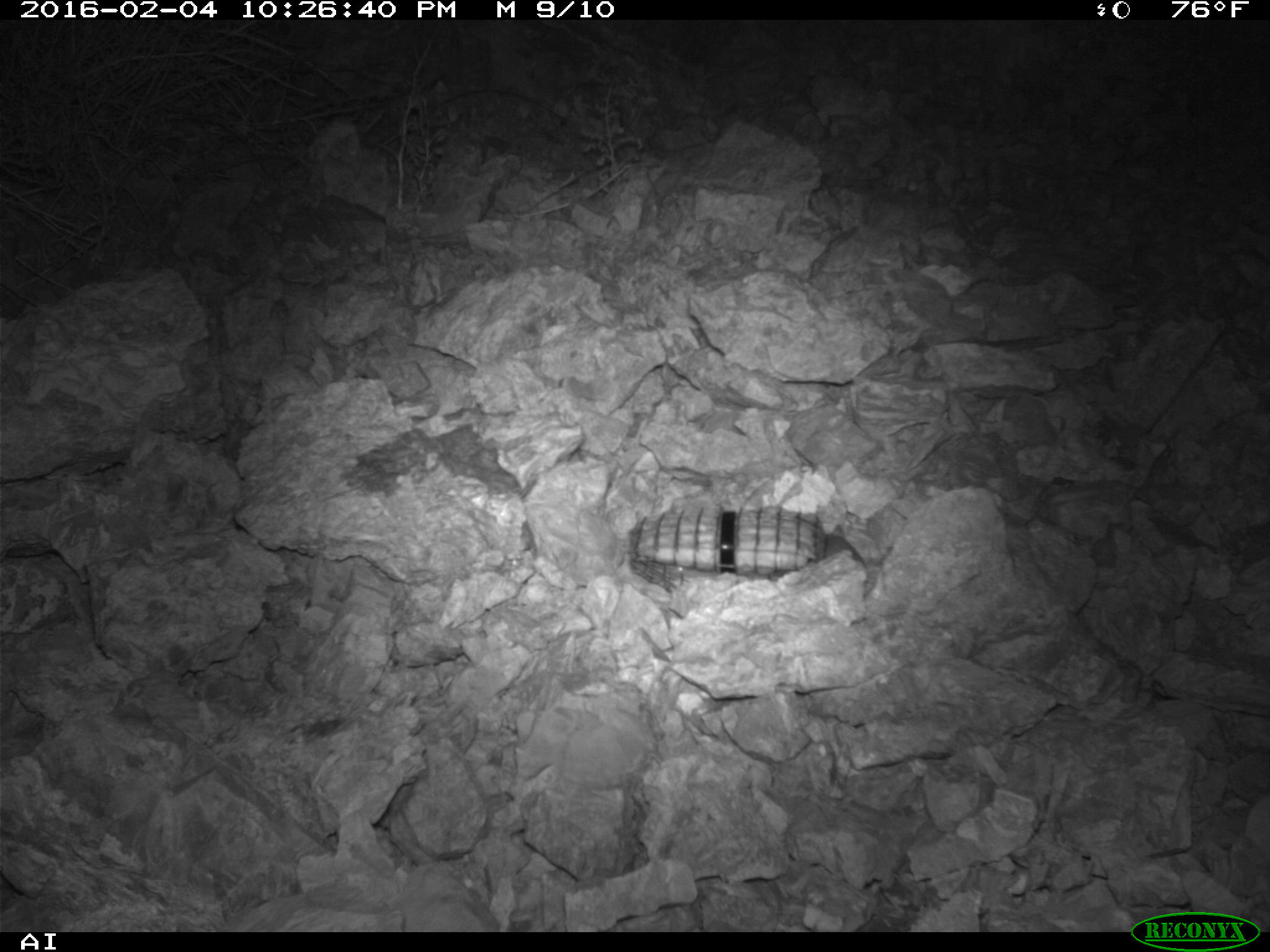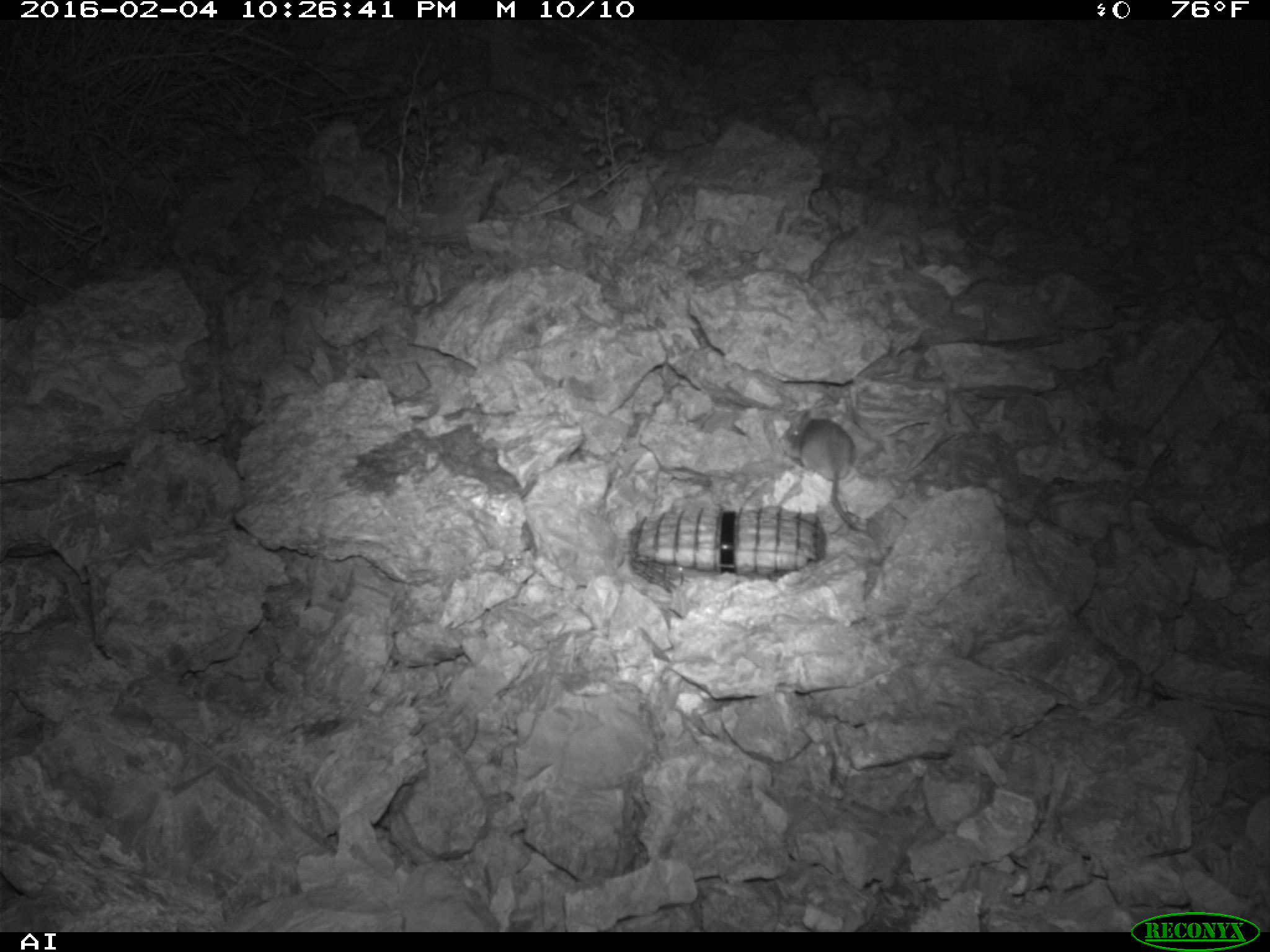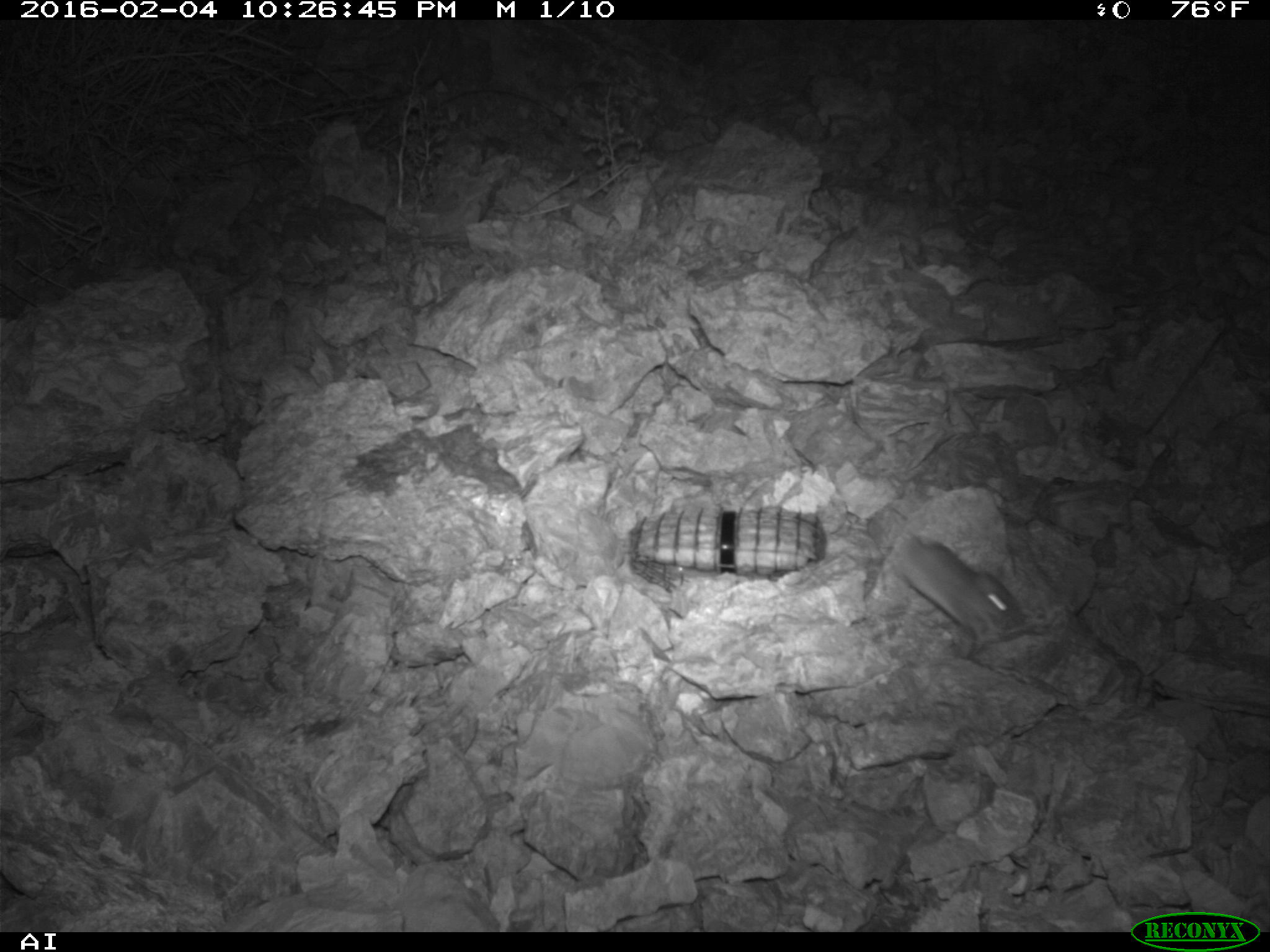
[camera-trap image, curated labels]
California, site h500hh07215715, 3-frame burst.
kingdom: Animalia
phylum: Chordata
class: Mammalia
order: Rodentia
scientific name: Rodentia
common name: rodent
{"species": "rodent (Rodentia)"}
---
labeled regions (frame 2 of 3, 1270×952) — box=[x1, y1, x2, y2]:
rodent: box=[781, 408, 862, 531]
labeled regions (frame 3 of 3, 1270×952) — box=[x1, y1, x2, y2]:
rodent: box=[890, 534, 1024, 650]